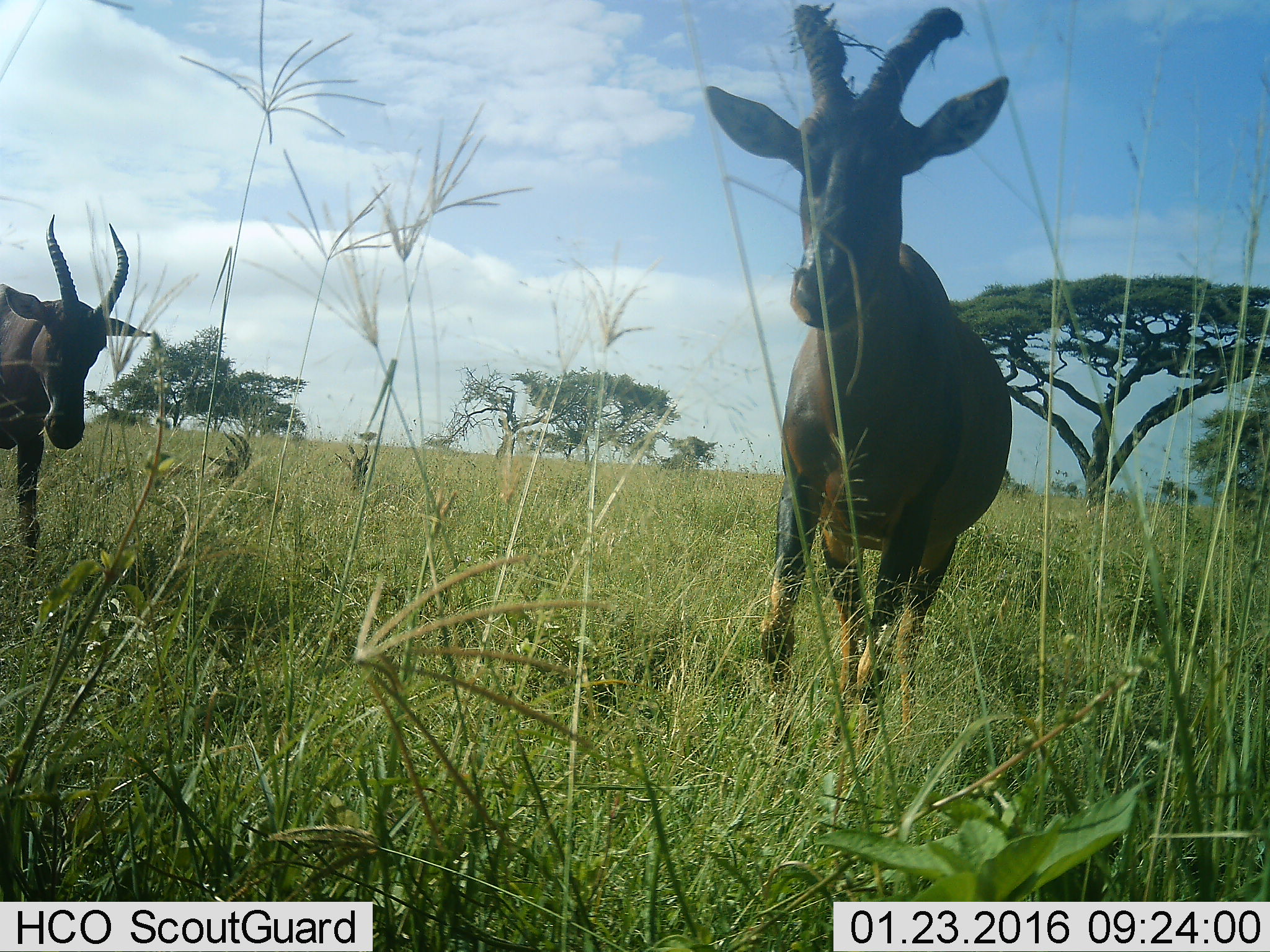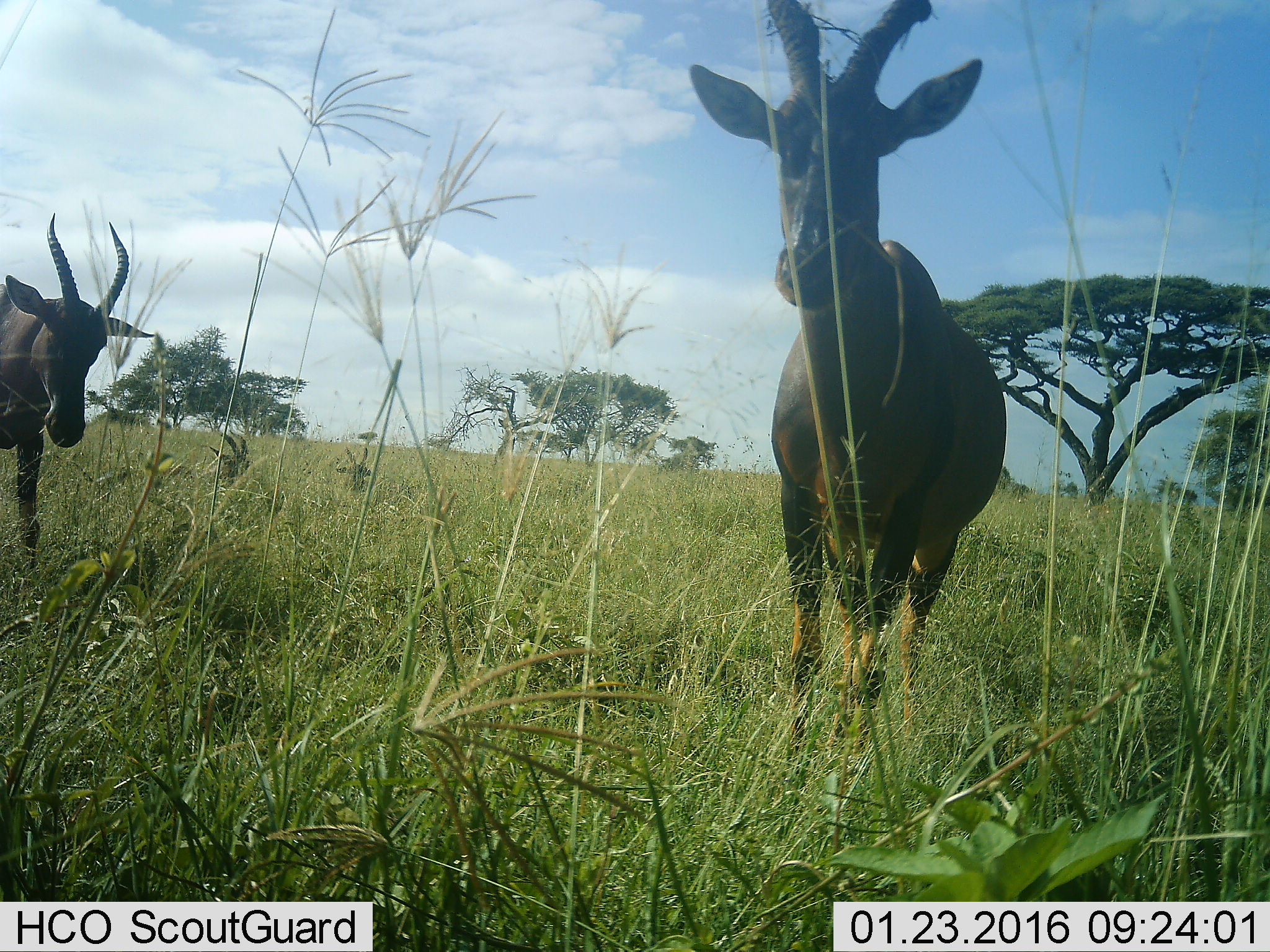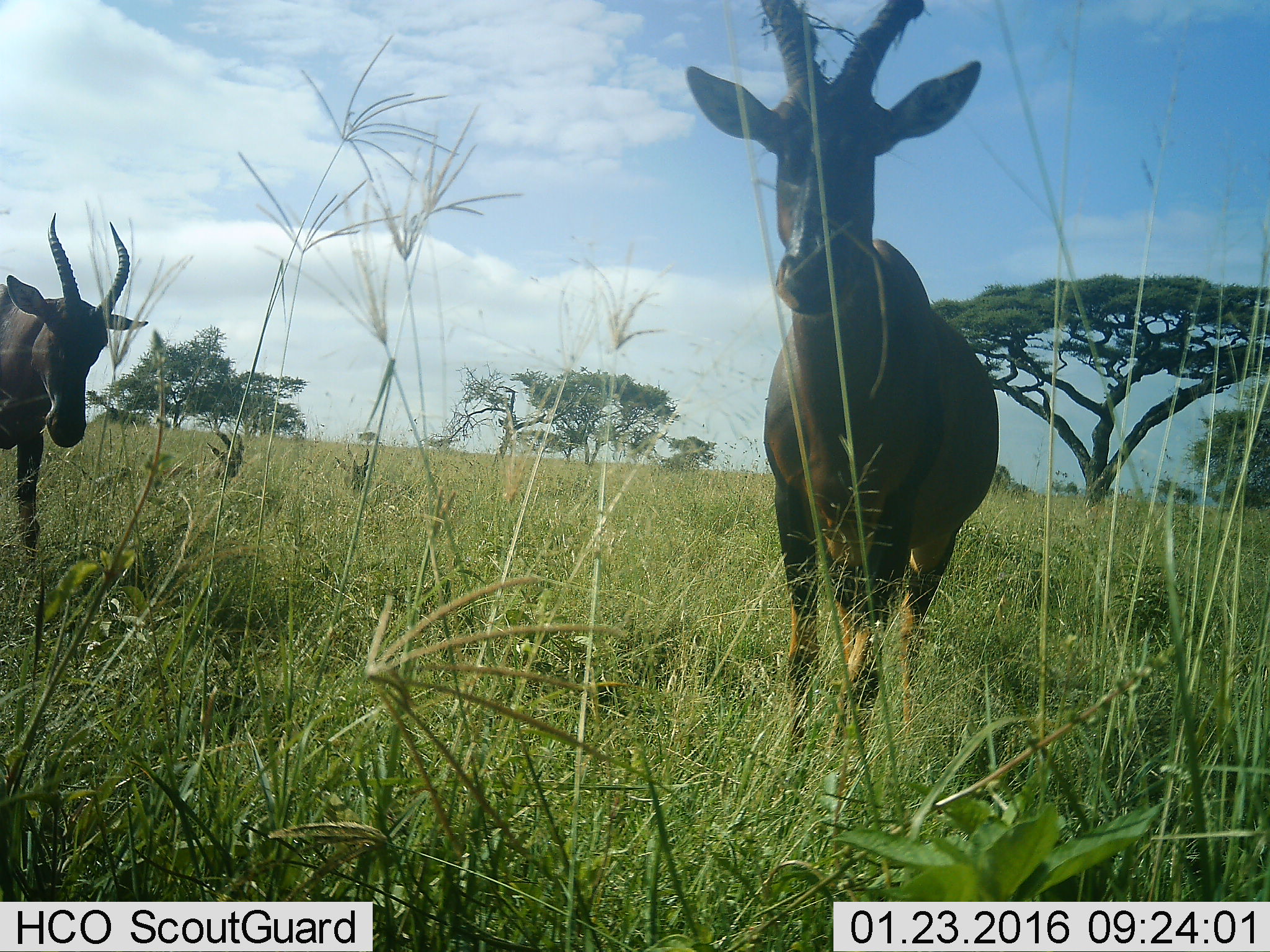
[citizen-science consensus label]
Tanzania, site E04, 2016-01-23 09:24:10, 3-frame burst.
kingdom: Animalia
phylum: Chordata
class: Mammalia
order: Artiodactyla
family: Bovidae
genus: Damaliscus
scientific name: Damaliscus lunatus jimela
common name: topi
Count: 2.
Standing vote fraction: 93%.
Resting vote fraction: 36%.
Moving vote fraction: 14%.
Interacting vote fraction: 0%.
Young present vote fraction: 0%.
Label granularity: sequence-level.